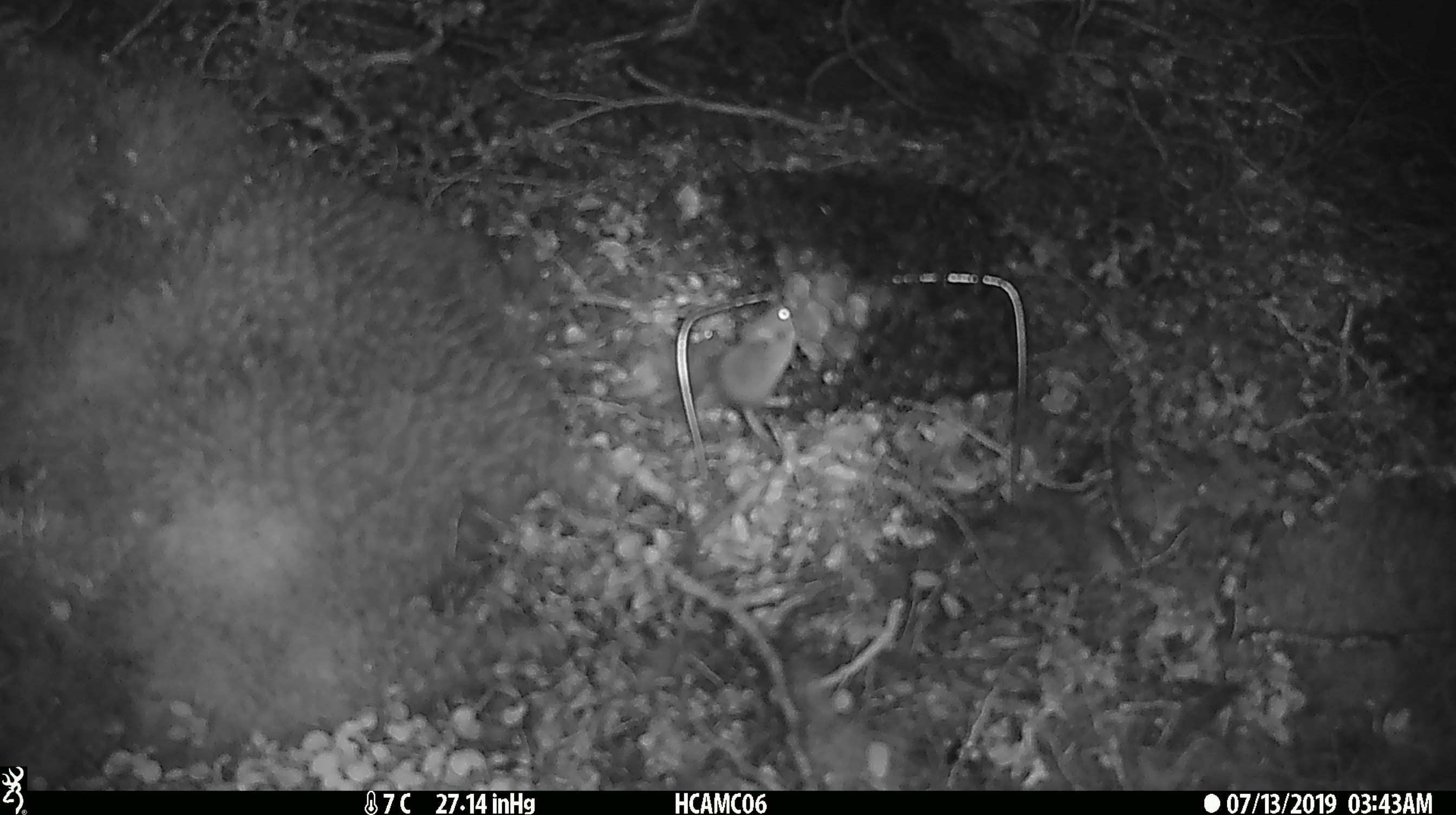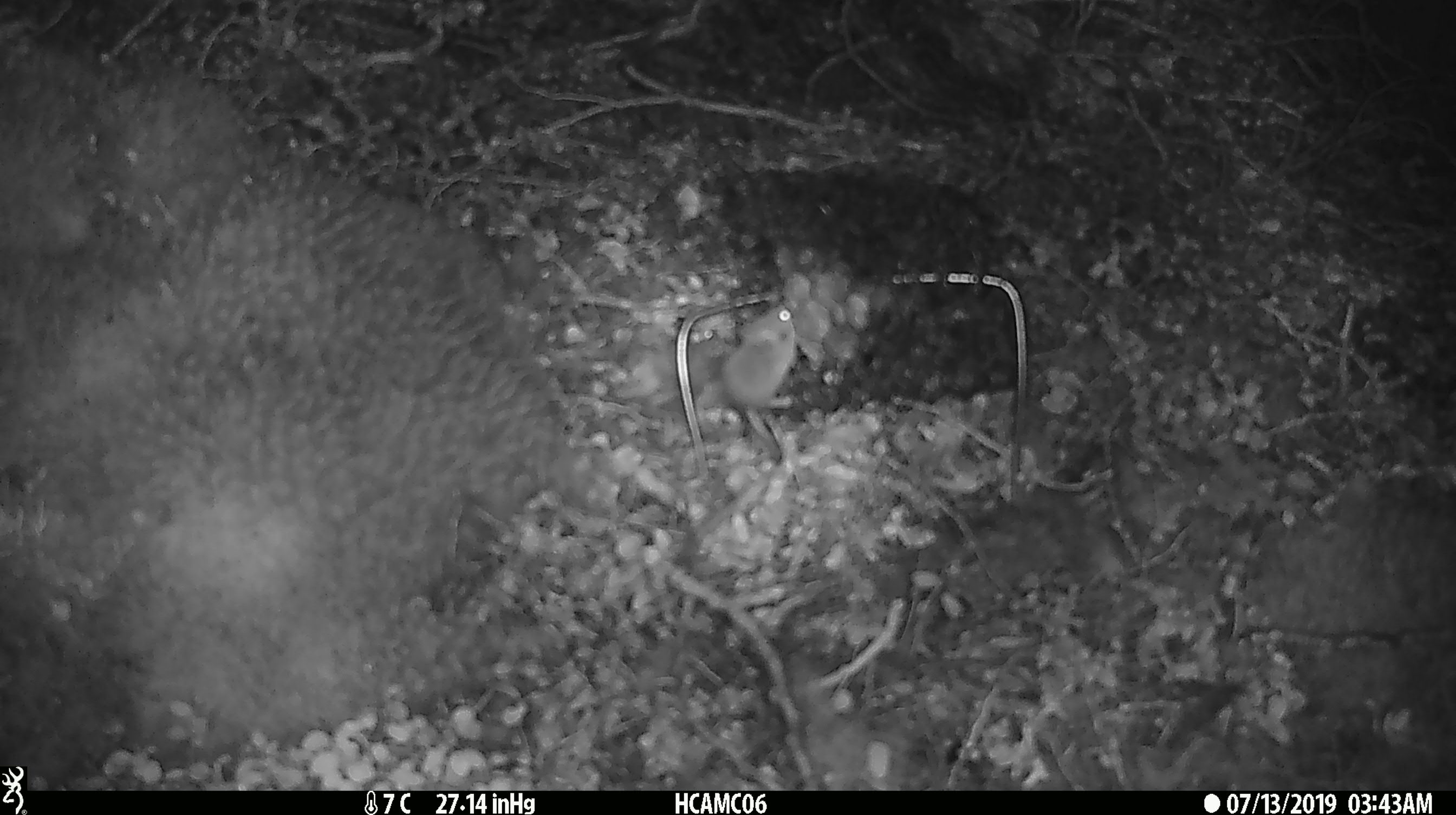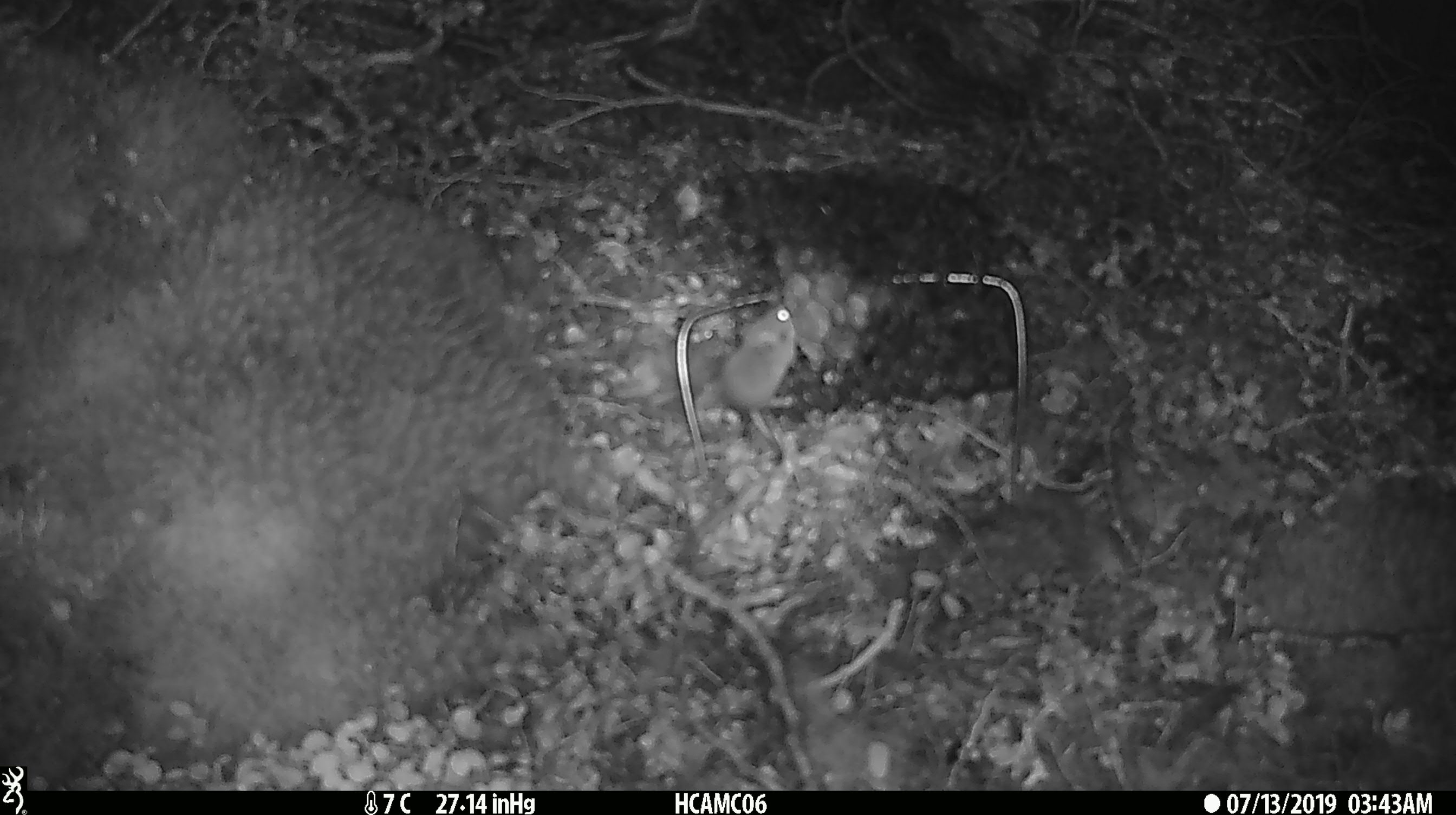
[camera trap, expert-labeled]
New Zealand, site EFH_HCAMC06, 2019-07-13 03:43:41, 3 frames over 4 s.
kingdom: Animalia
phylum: Chordata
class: Mammalia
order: Rodentia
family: Muridae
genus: Mus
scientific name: Mus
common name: mouse